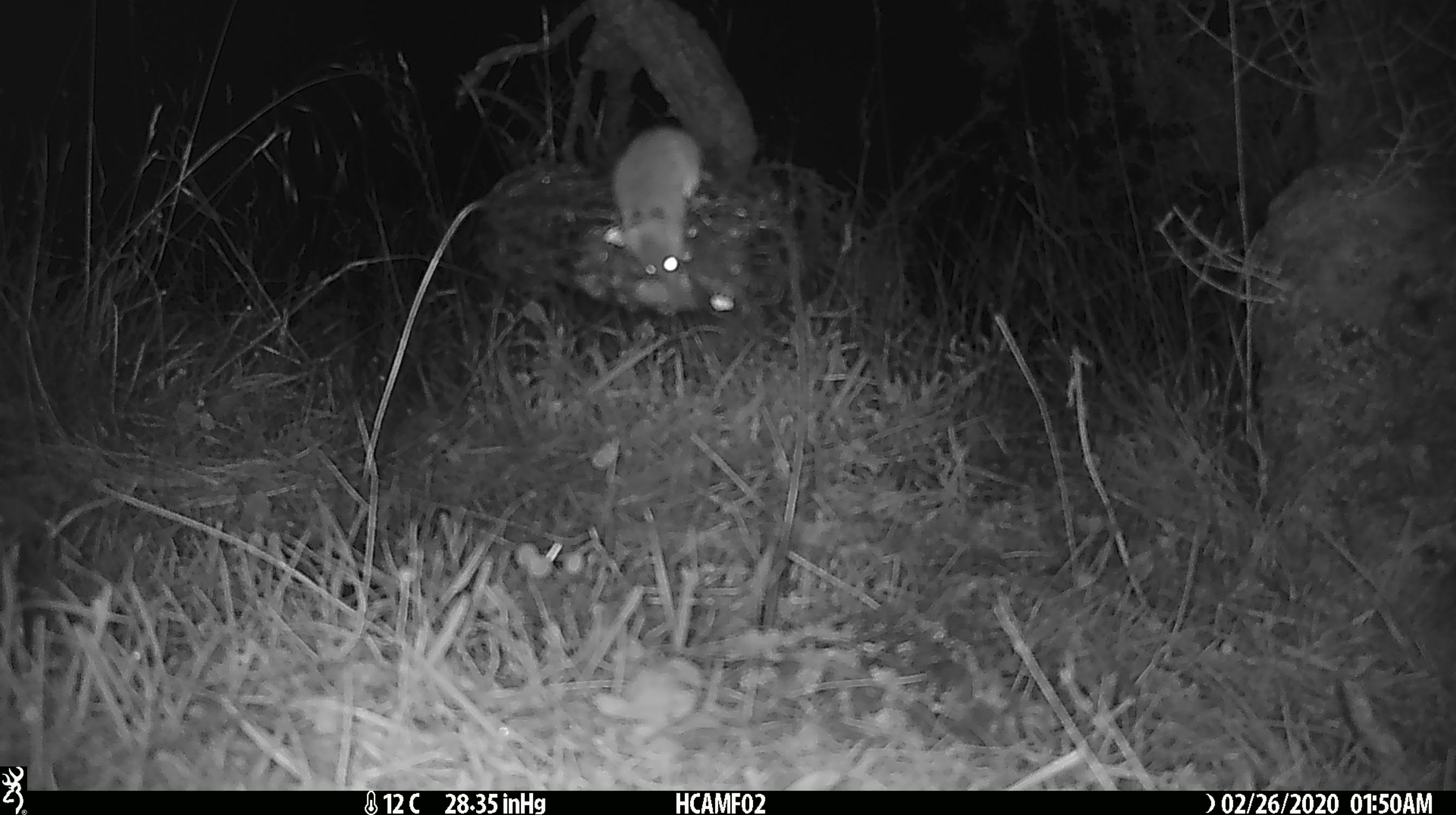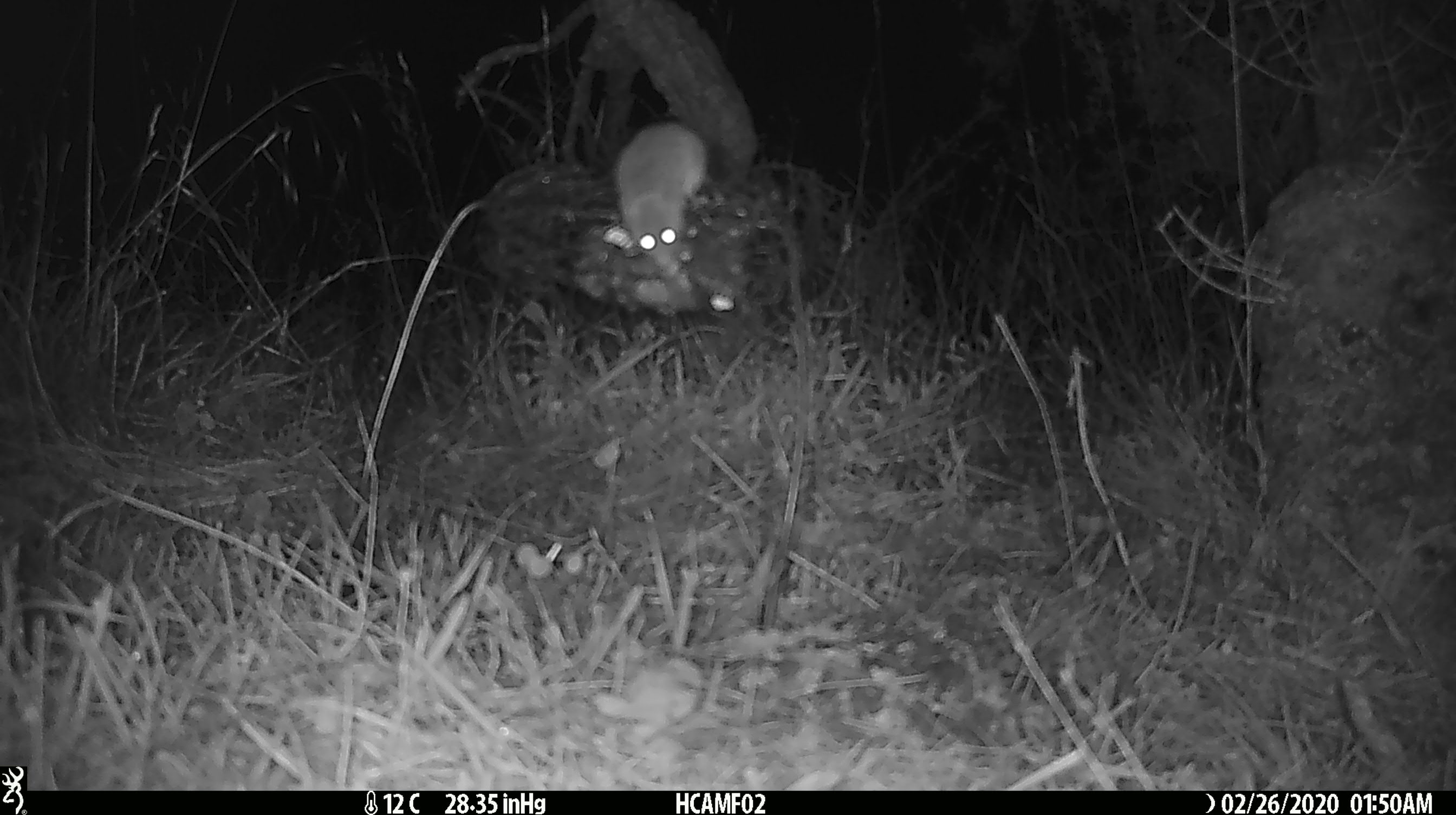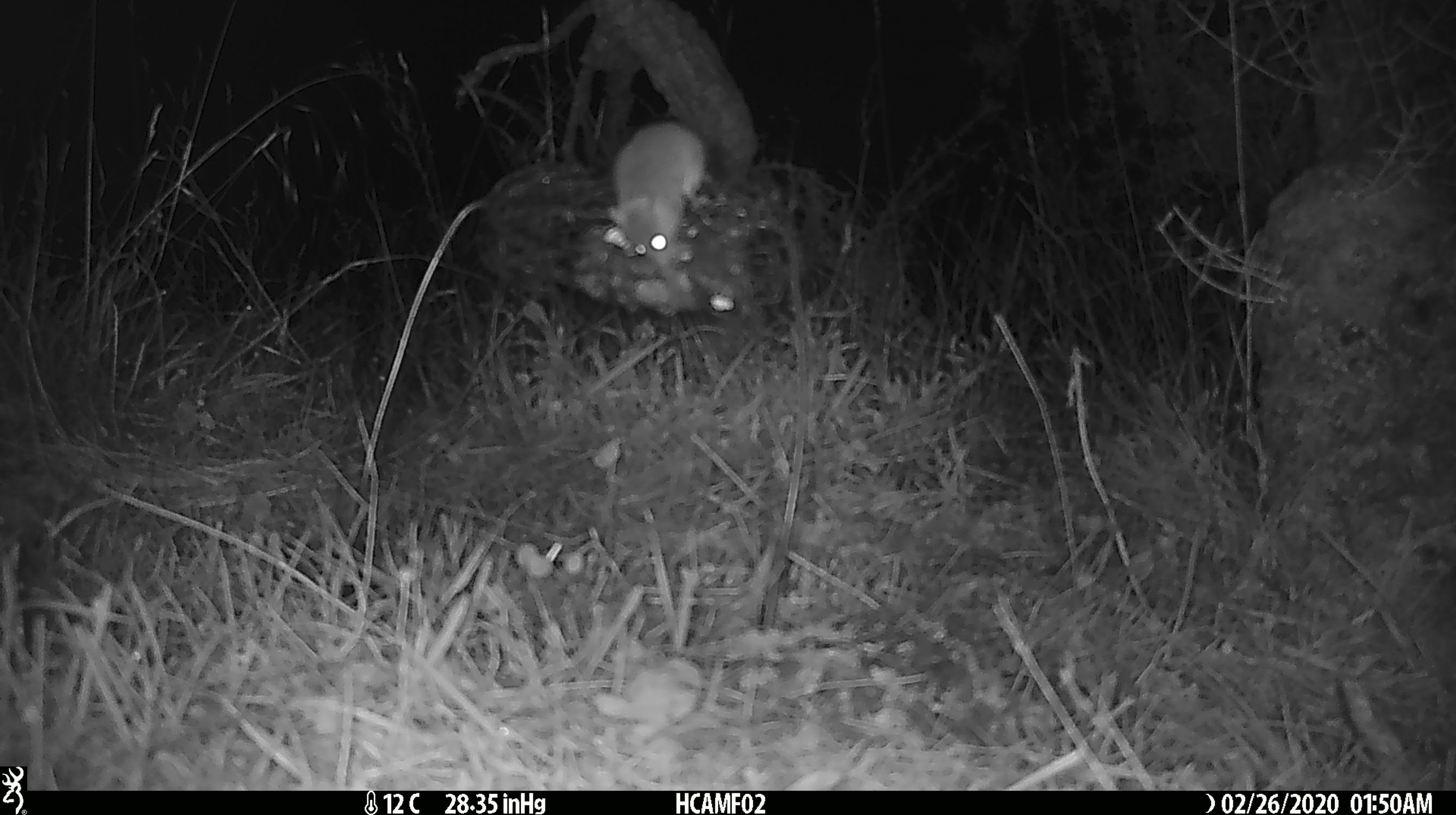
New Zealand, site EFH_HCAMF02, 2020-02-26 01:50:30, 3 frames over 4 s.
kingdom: Animalia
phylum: Chordata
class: Mammalia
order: Rodentia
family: Muridae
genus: Mus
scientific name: Mus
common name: mouse